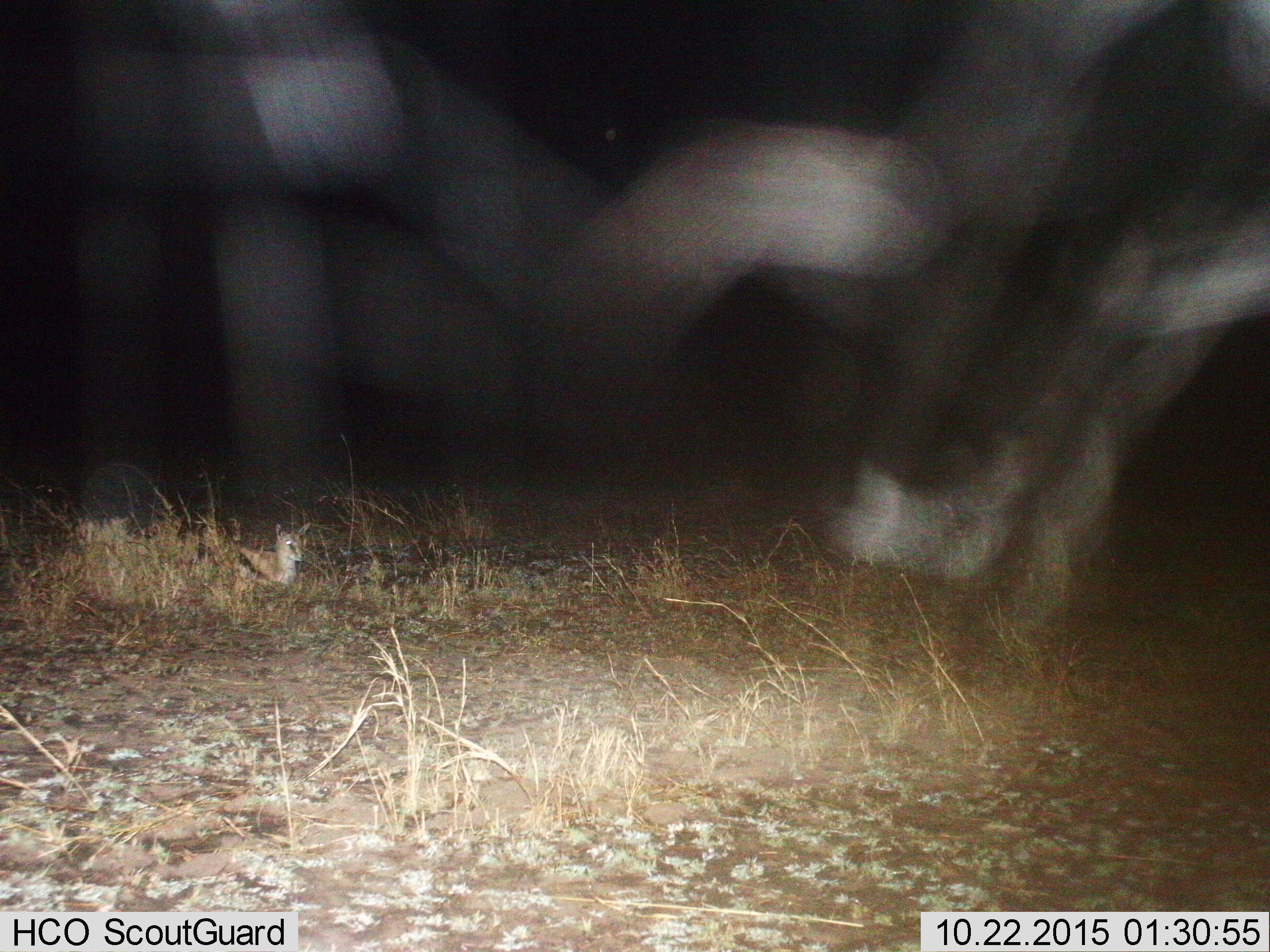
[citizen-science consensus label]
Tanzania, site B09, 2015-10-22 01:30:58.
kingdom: Animalia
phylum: Chordata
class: Mammalia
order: Artiodactyla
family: Bovidae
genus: Eudorcas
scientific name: Eudorcas thomsonii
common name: thomson's gazelle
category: gazellethomsons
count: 1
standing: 0%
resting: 100%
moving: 0%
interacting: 0%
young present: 45%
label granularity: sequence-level